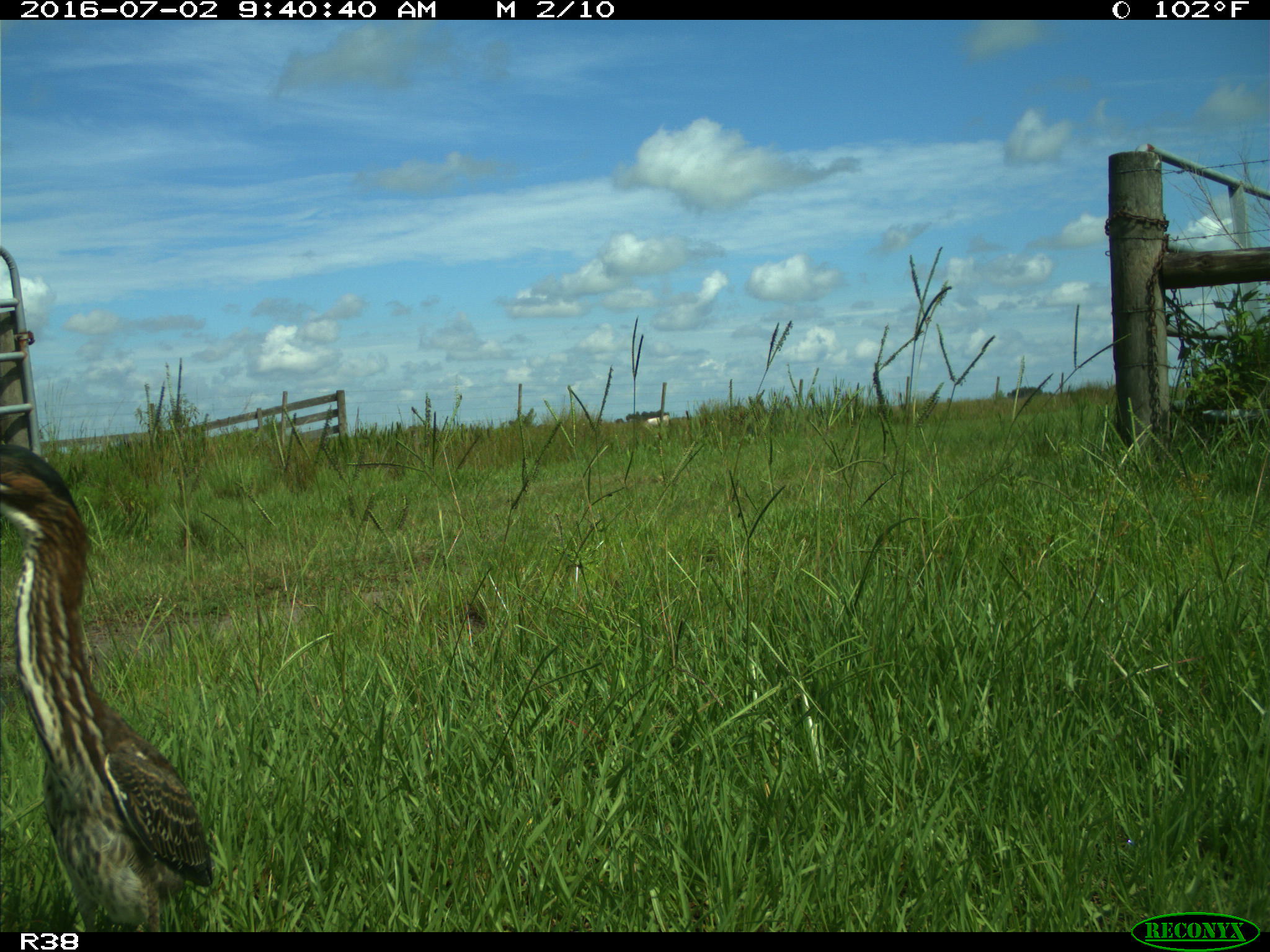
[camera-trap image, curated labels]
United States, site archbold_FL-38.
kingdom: Animalia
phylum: Chordata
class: Aves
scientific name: Aves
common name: birds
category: unidentified bird